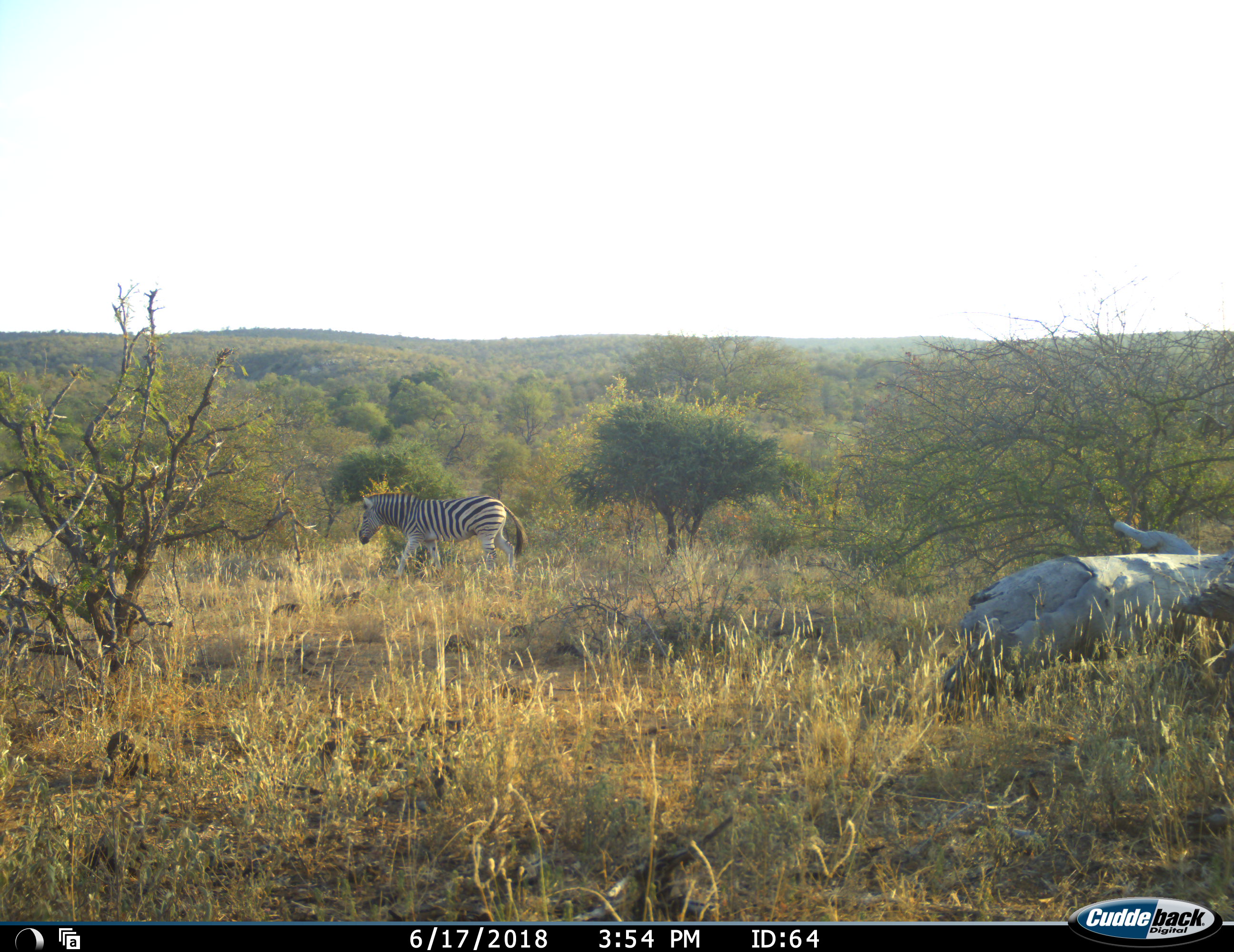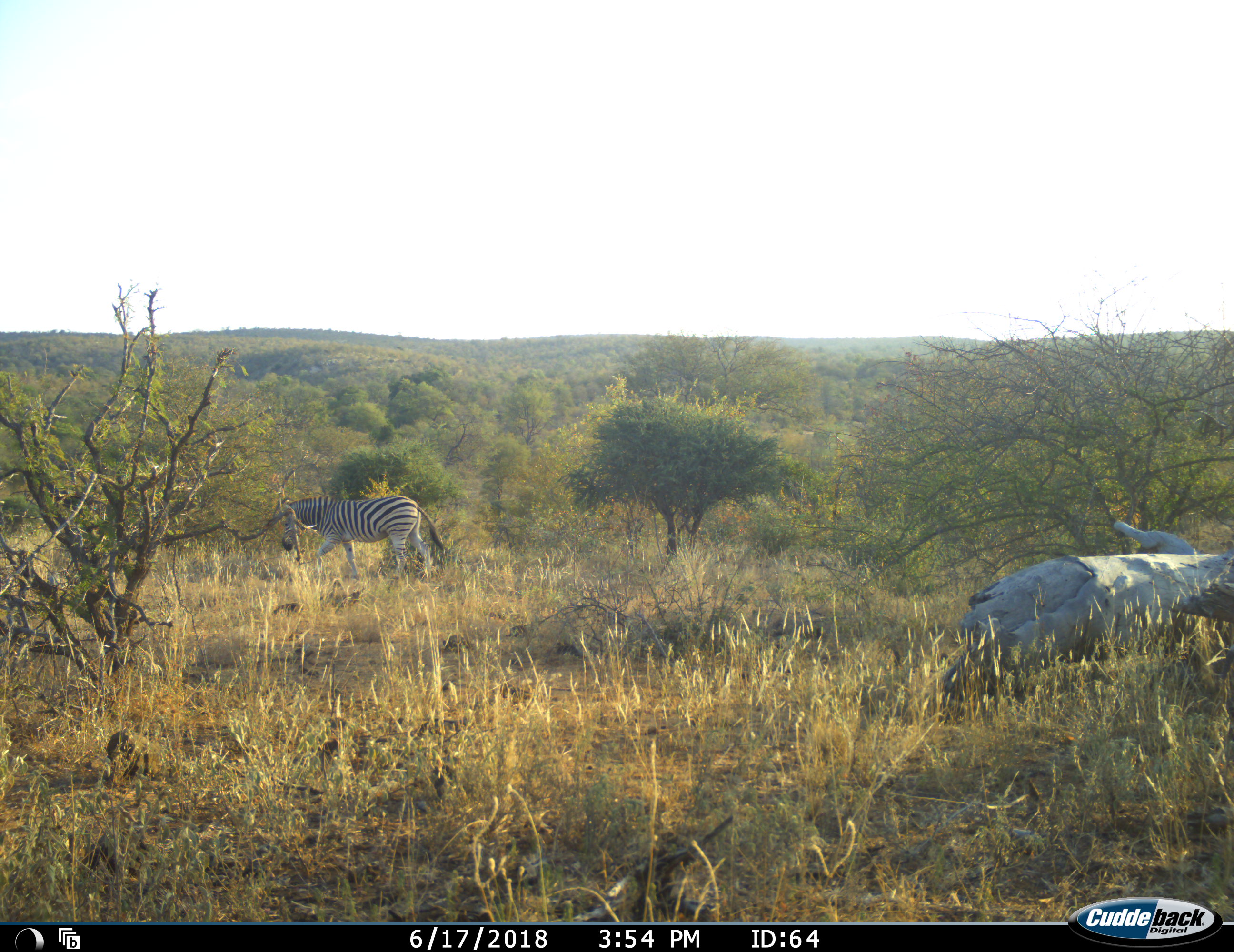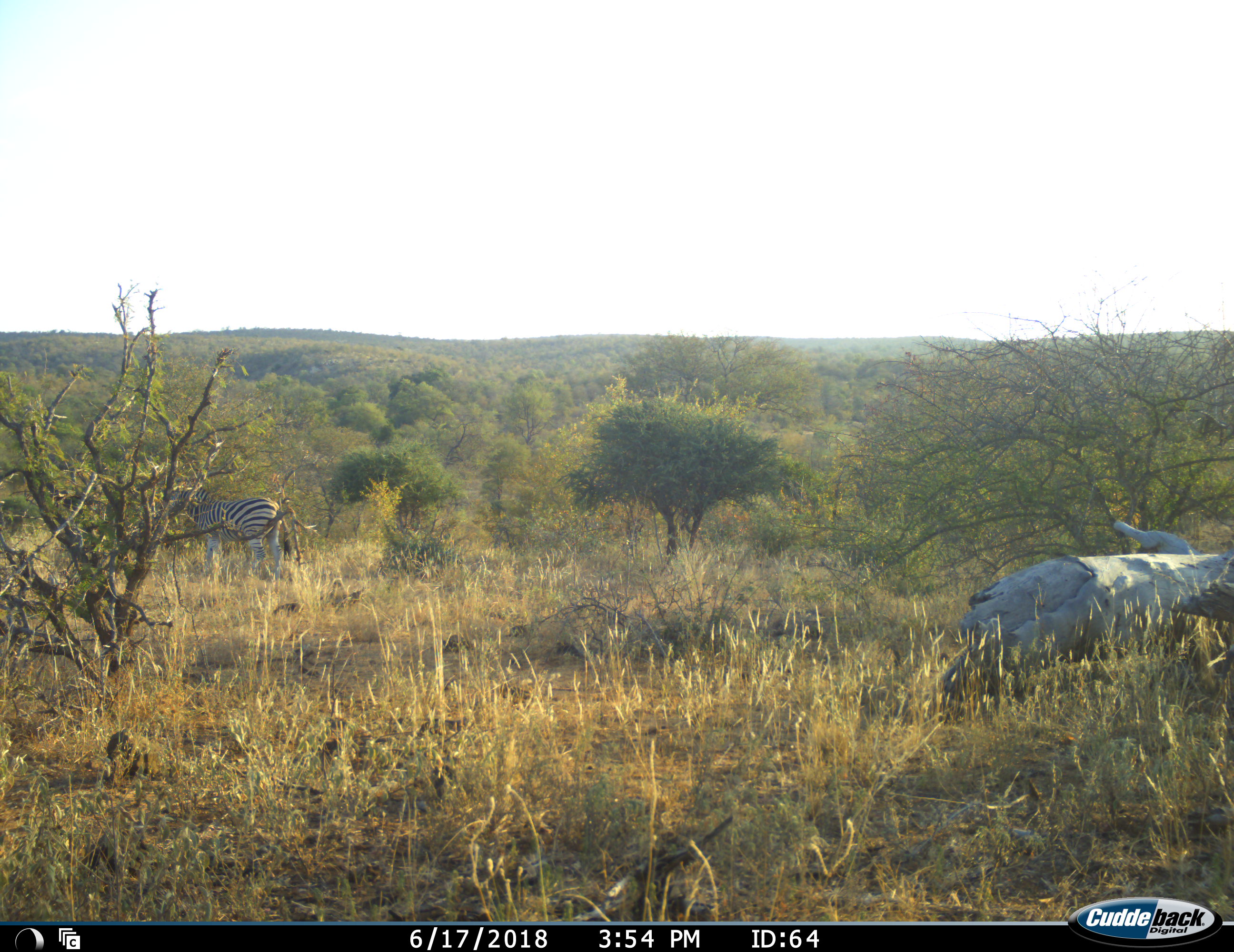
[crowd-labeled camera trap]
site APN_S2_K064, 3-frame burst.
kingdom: Animalia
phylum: Chordata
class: Mammalia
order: Perissodactyla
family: Equidae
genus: Equus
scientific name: Equus quagga burchellii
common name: burchell's zebra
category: zebraburchells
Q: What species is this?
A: Zebraburchells (burchell's zebra) (Equus quagga burchellii).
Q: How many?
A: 1.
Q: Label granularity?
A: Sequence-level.